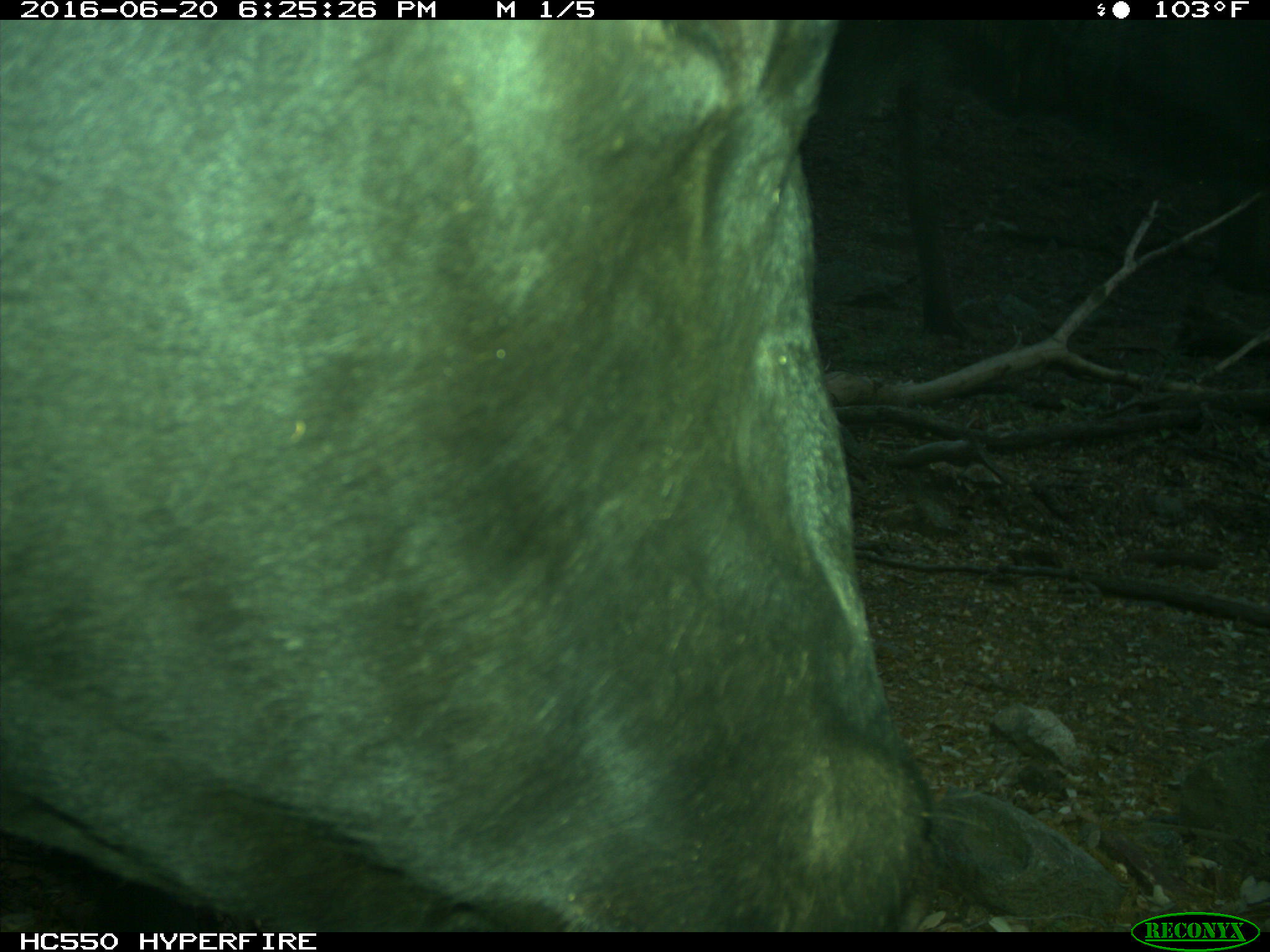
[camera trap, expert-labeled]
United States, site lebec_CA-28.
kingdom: Animalia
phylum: Chordata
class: Mammalia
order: Artiodactyla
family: Bovidae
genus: Bos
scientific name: Bos taurus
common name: domestic cow